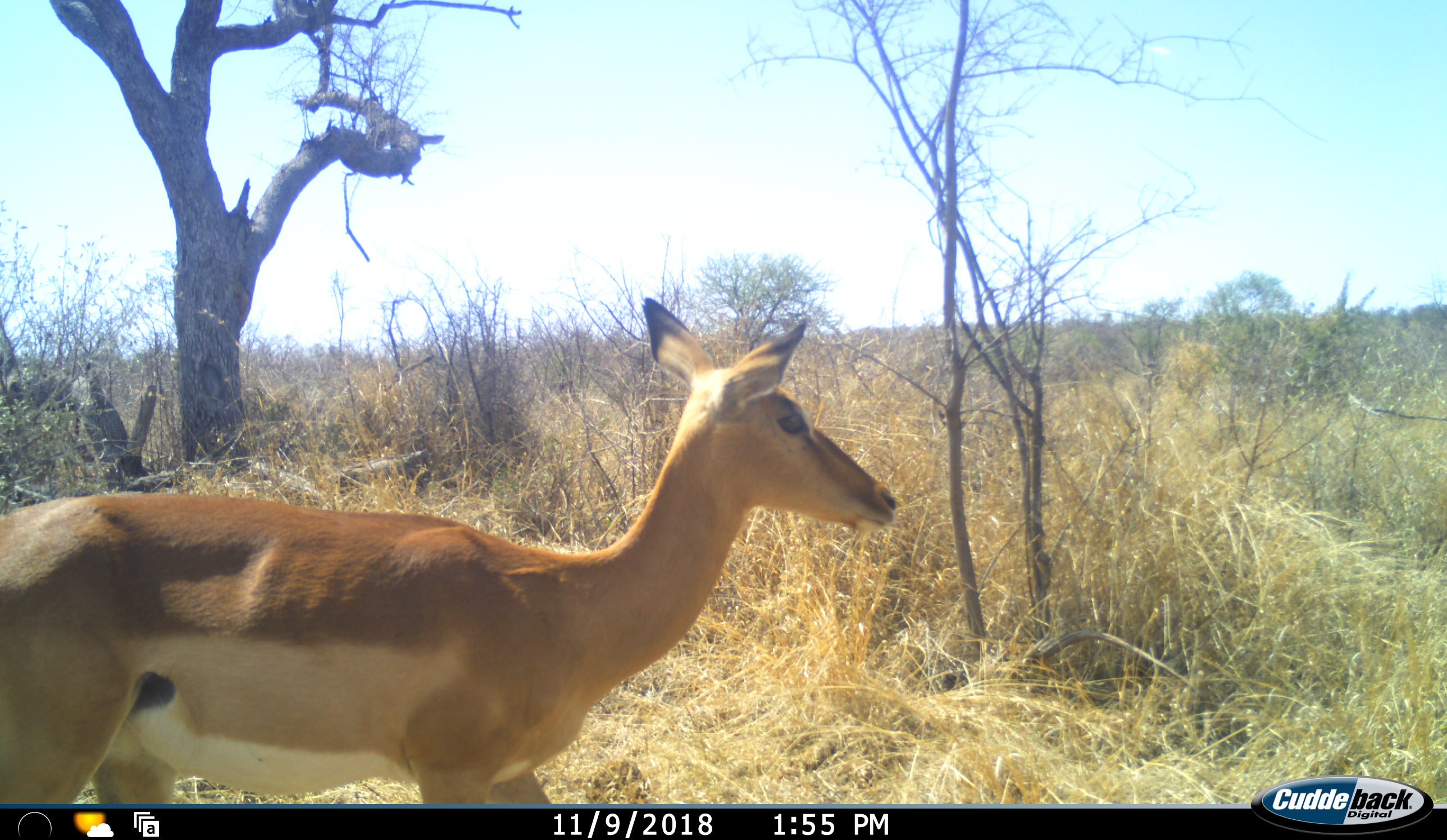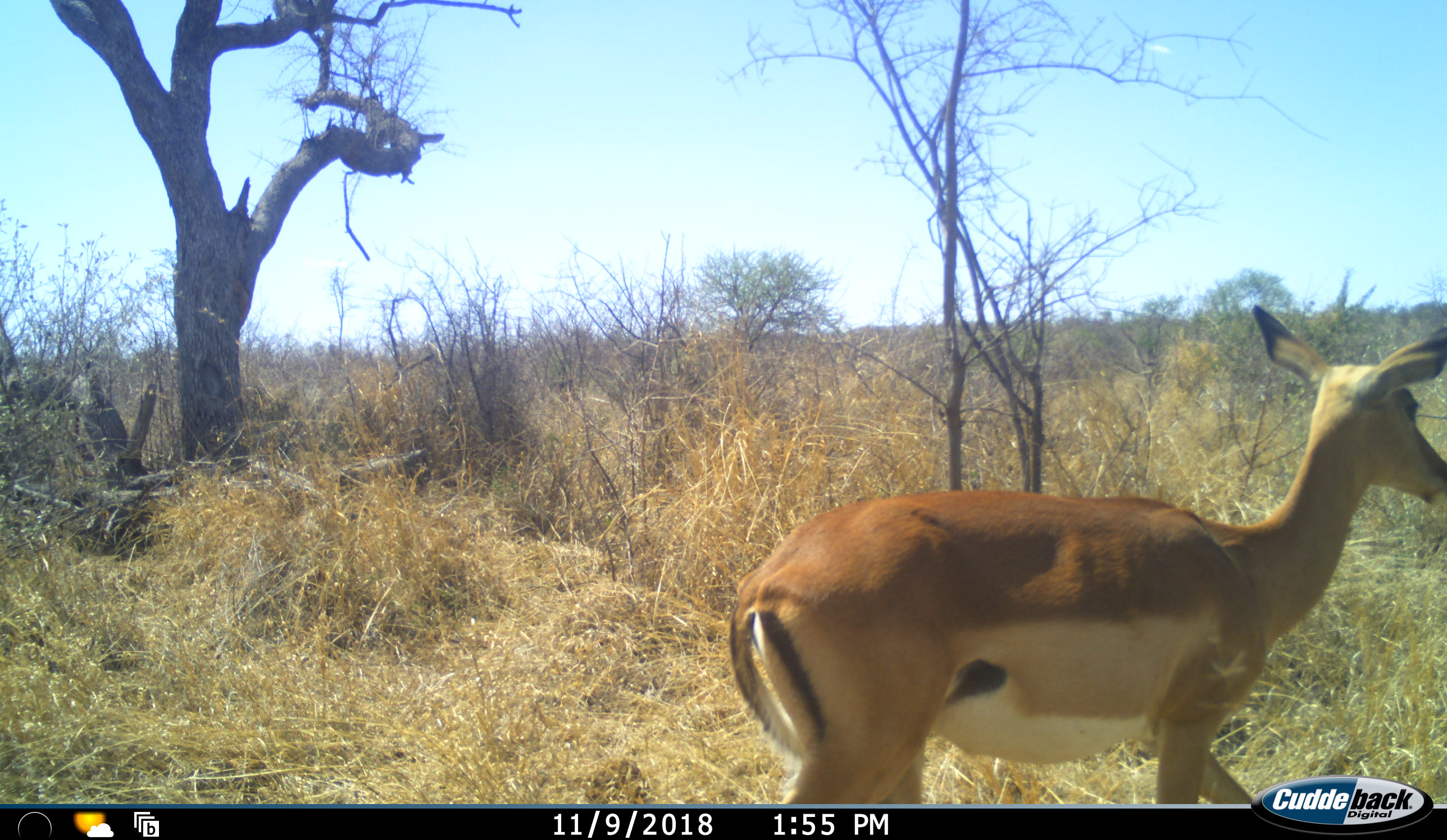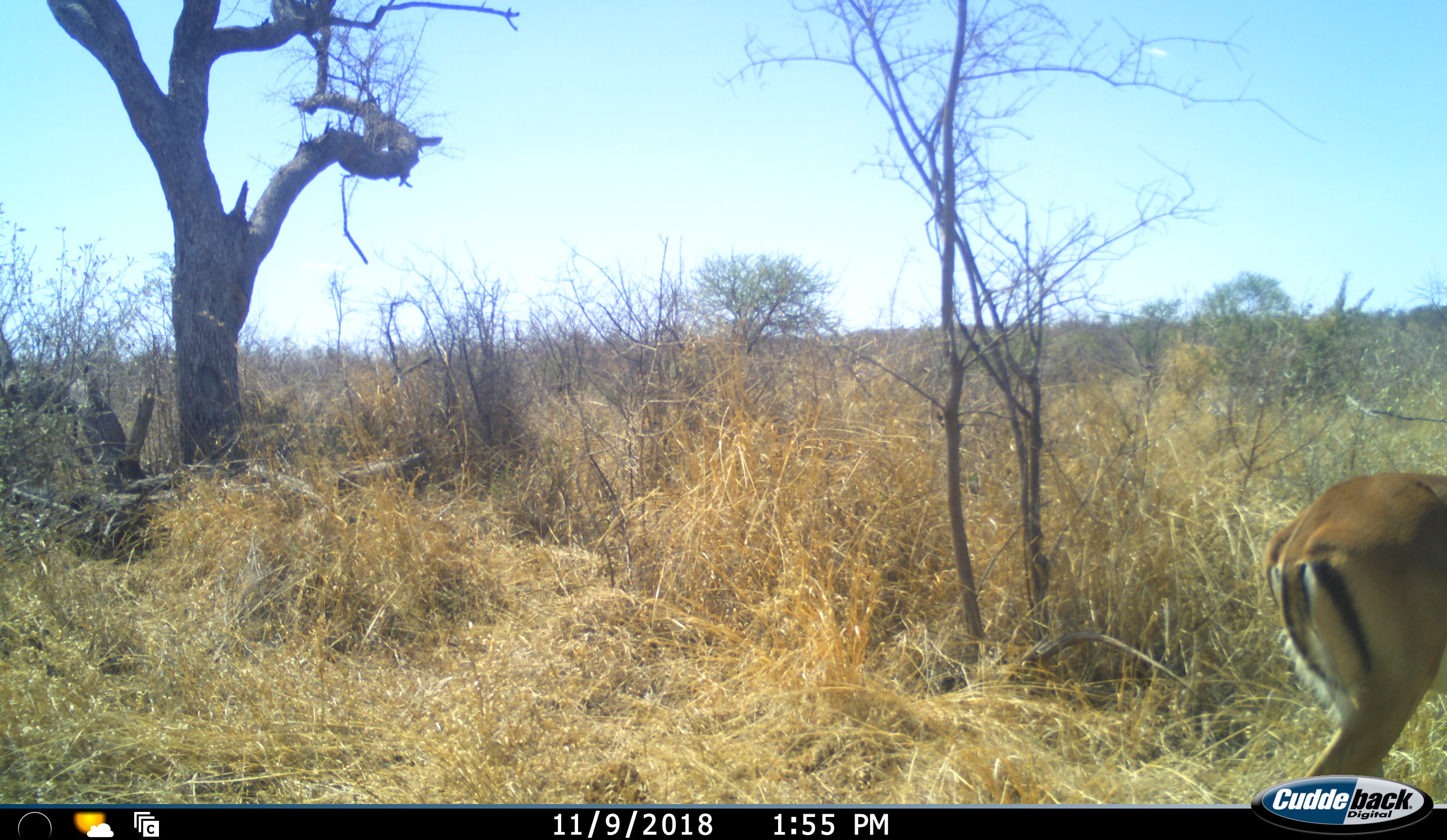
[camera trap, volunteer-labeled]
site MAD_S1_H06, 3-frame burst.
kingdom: Animalia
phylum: Chordata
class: Mammalia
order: Artiodactyla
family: Bovidae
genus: Aepyceros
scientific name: Aepyceros melampus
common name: impala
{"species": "impala (Aepyceros melampus)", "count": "1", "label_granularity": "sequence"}